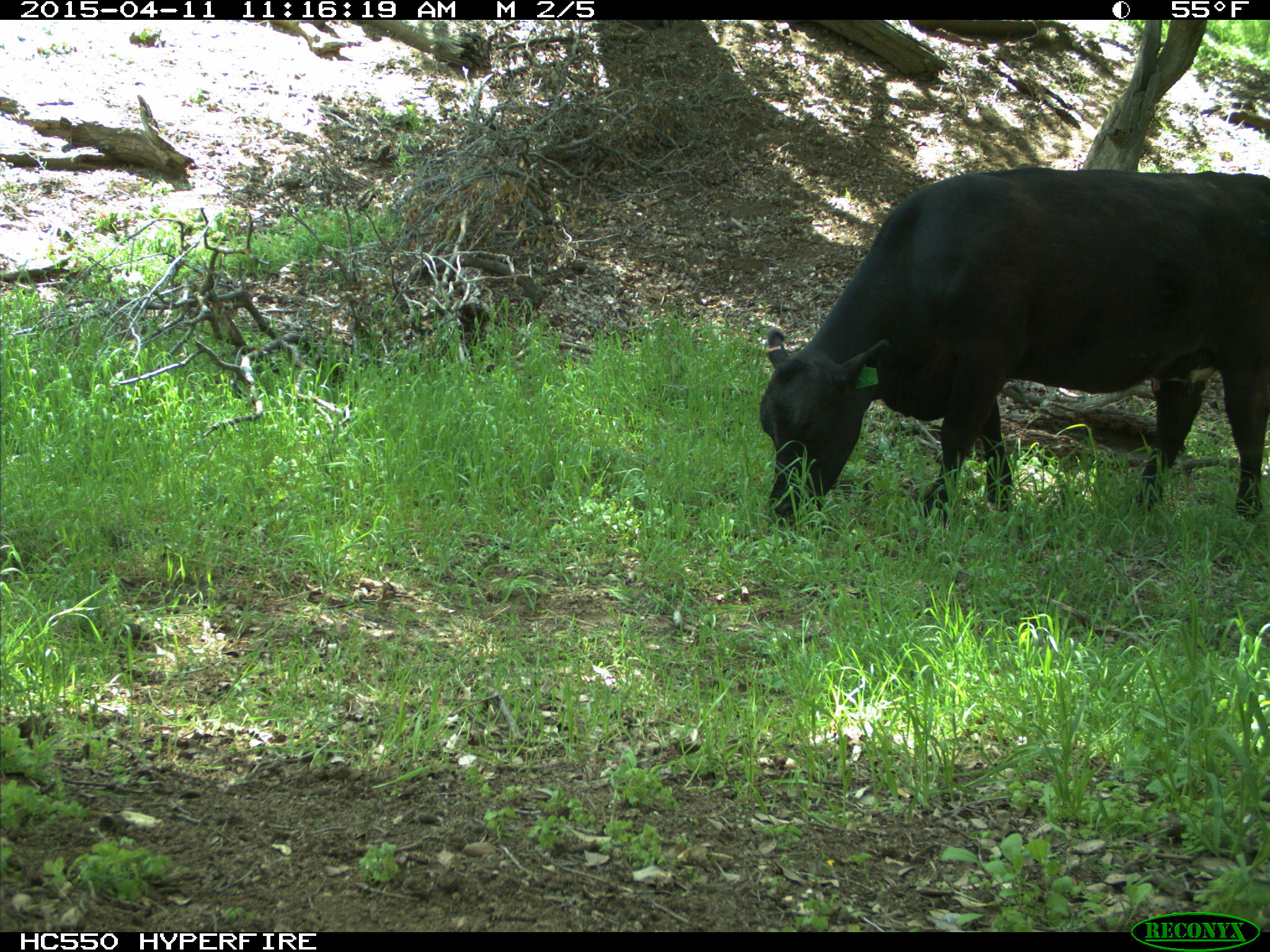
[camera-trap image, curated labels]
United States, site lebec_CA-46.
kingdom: Animalia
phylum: Chordata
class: Mammalia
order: Artiodactyla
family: Bovidae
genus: Bos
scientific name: Bos taurus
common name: domestic cow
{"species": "Bos taurus (domestic cow)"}